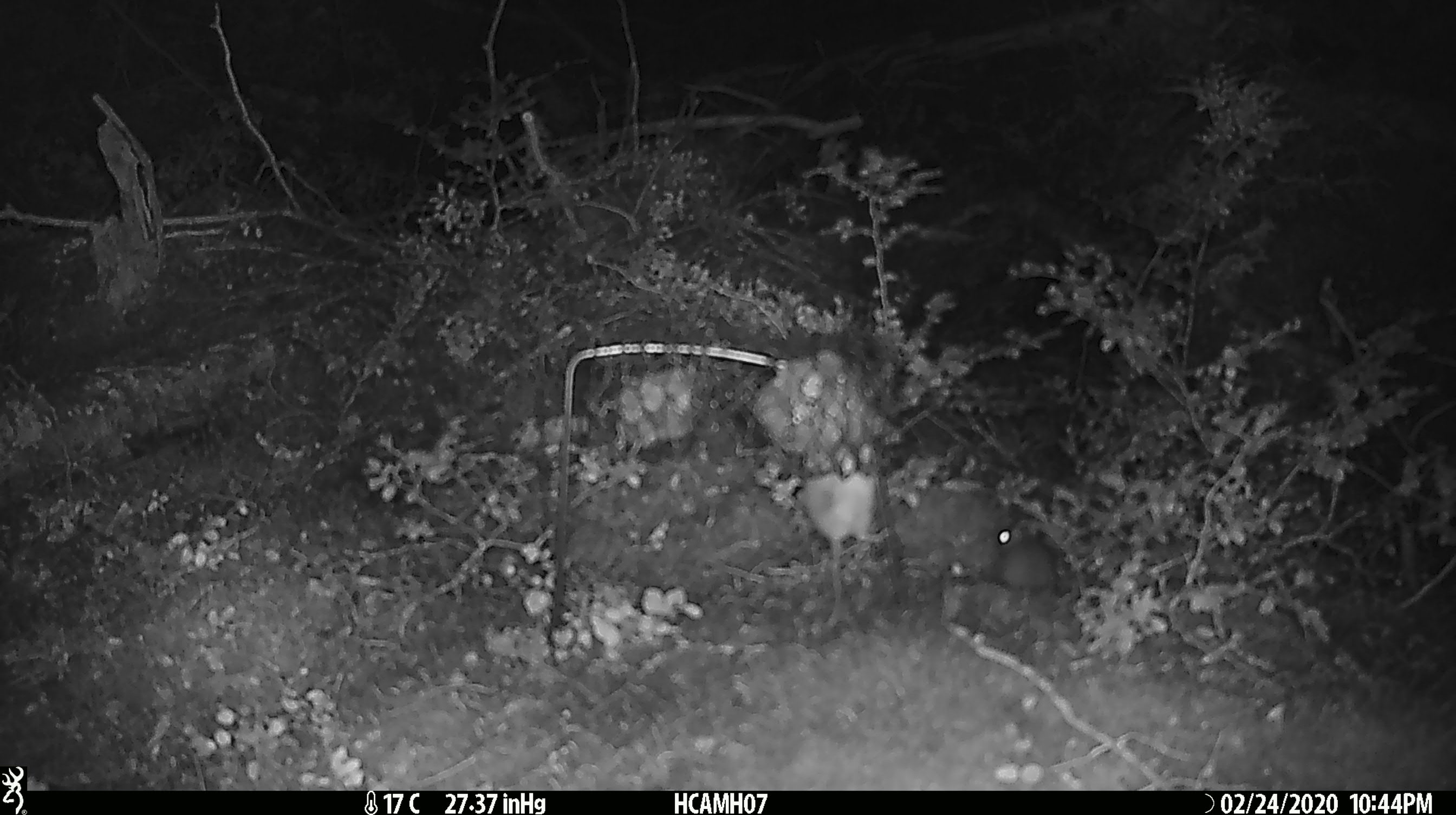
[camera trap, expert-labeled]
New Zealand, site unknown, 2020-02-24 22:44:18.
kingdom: Animalia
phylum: Chordata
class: Mammalia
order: Rodentia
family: Muridae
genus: Mus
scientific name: Mus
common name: mouse